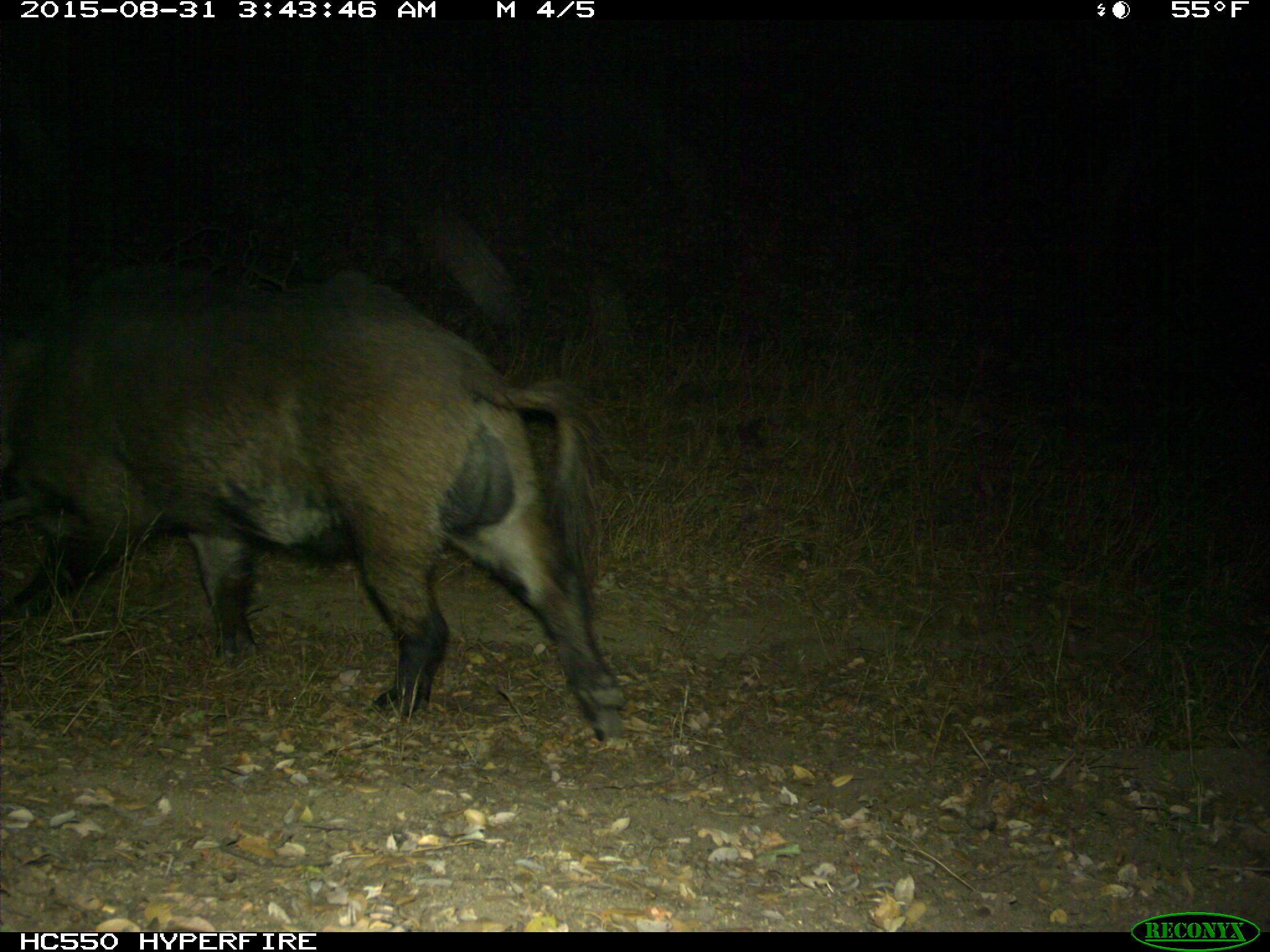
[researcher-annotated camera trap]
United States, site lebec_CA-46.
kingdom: Animalia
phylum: Chordata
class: Mammalia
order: Artiodactyla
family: Suidae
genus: Sus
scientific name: Sus scrofa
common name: wild boar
Sus scrofa (wild boar).